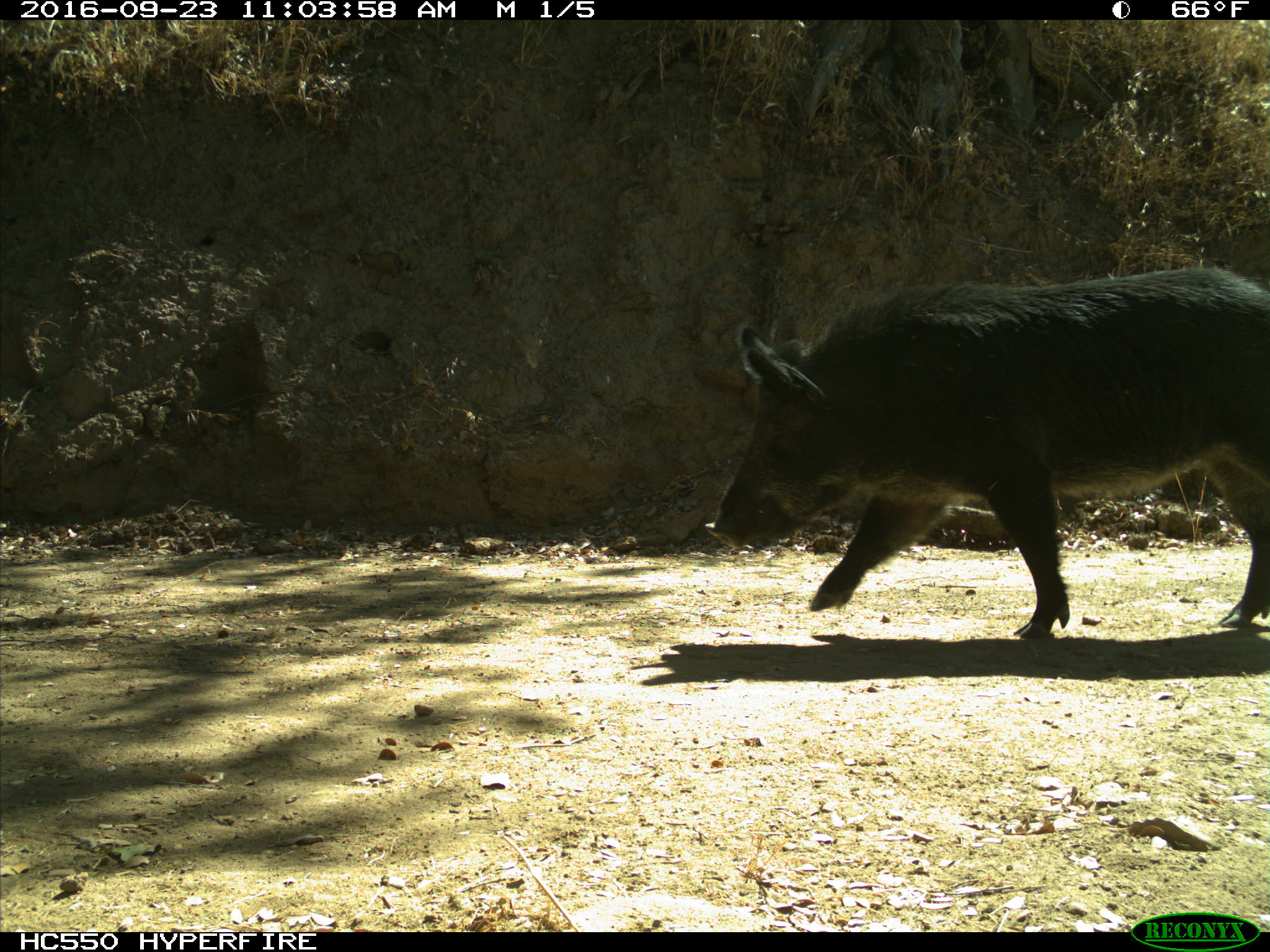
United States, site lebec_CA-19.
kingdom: Animalia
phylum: Chordata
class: Mammalia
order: Artiodactyla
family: Suidae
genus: Sus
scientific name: Sus scrofa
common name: wild boar